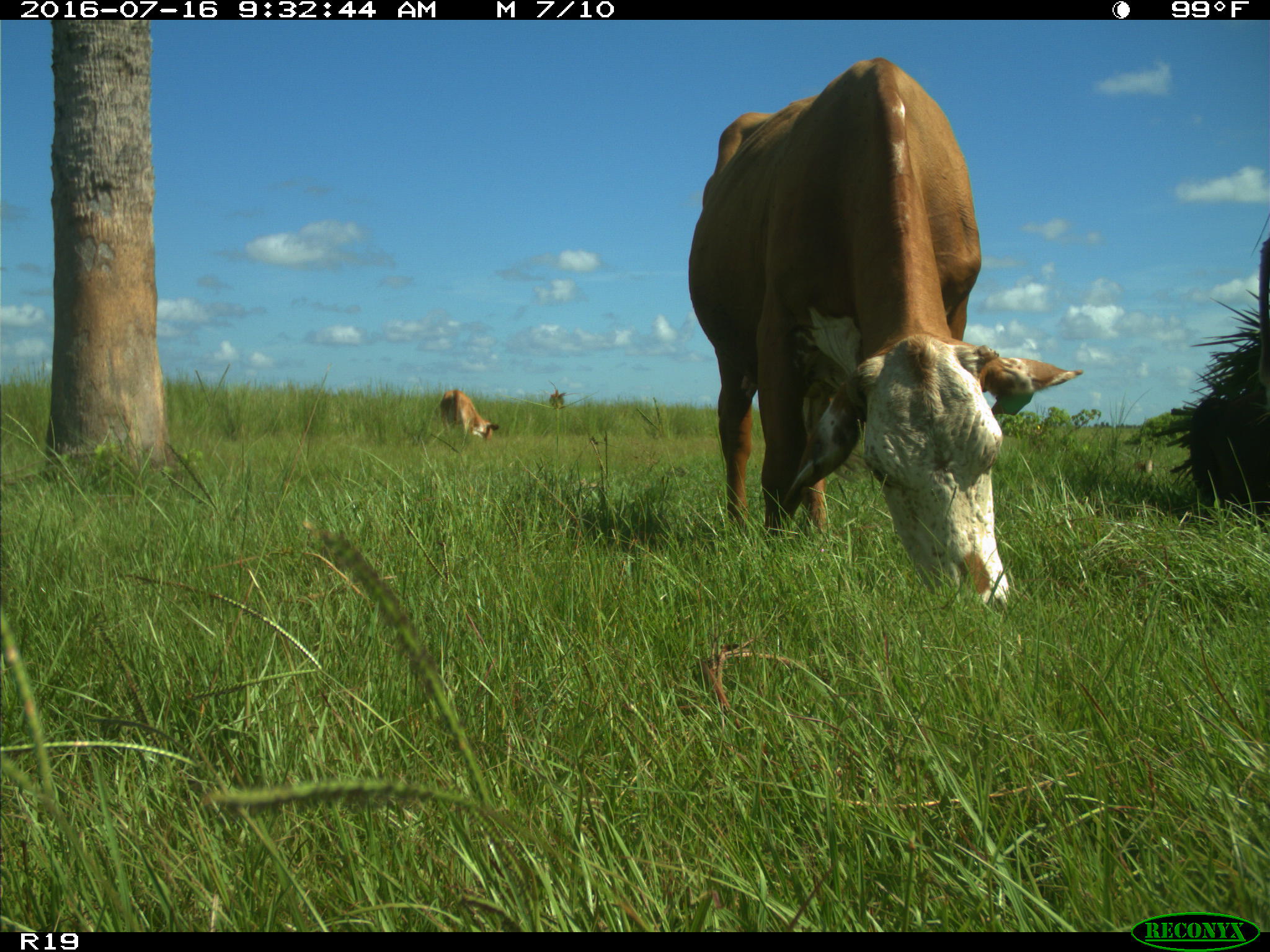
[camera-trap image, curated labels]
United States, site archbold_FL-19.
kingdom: Animalia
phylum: Chordata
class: Mammalia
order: Artiodactyla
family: Bovidae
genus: Bos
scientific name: Bos taurus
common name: domestic cow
Bos taurus (domestic cow).